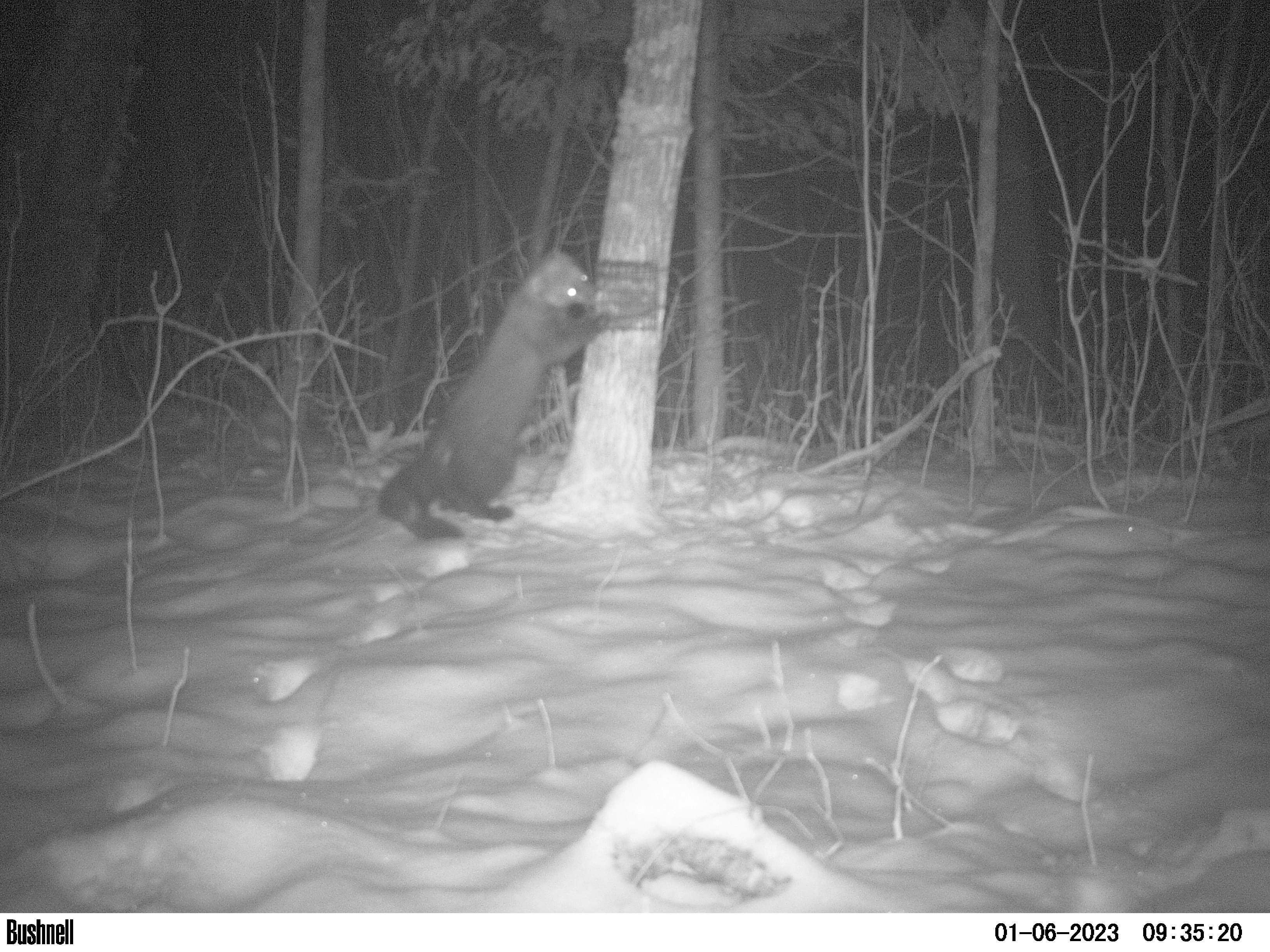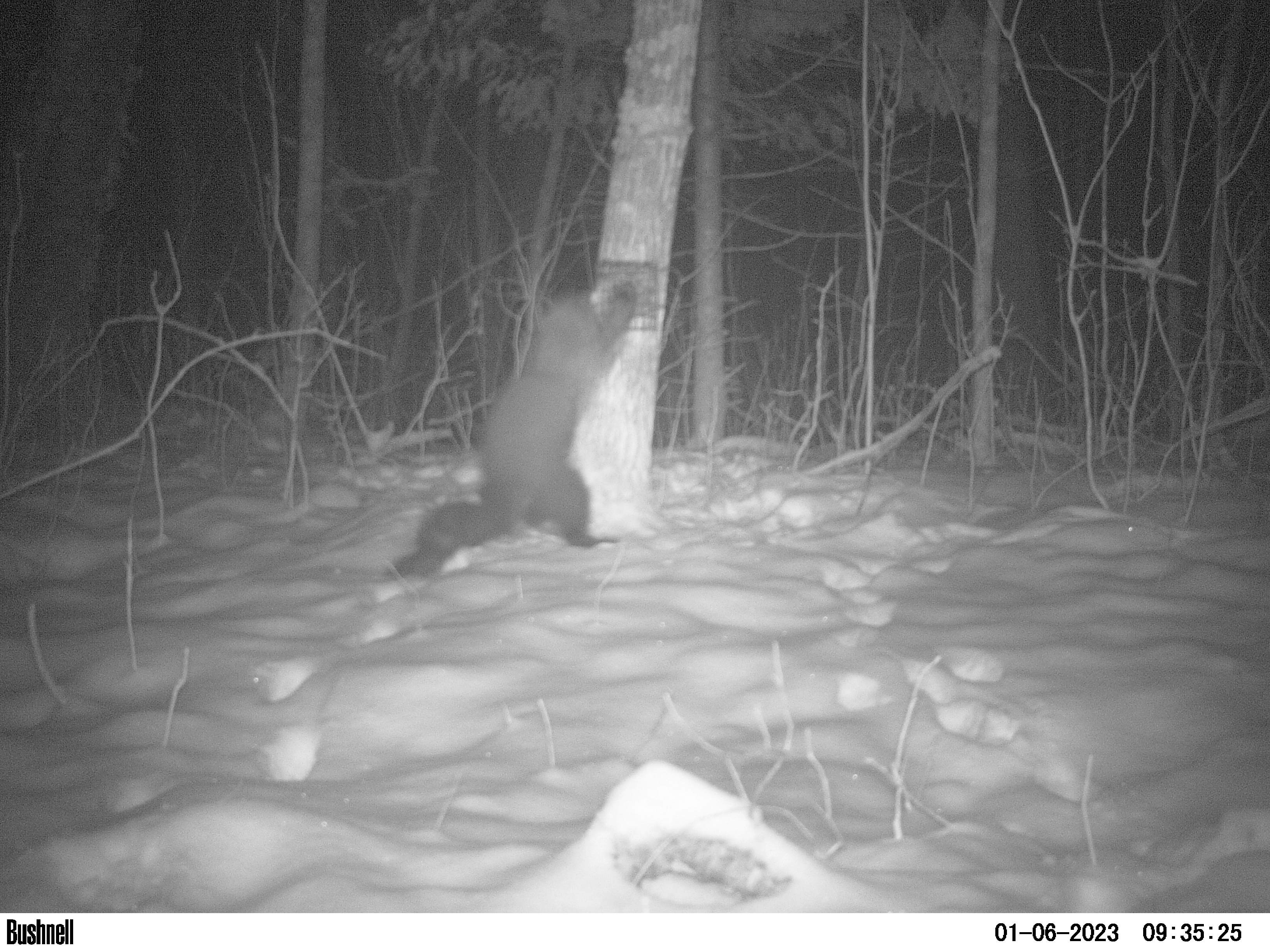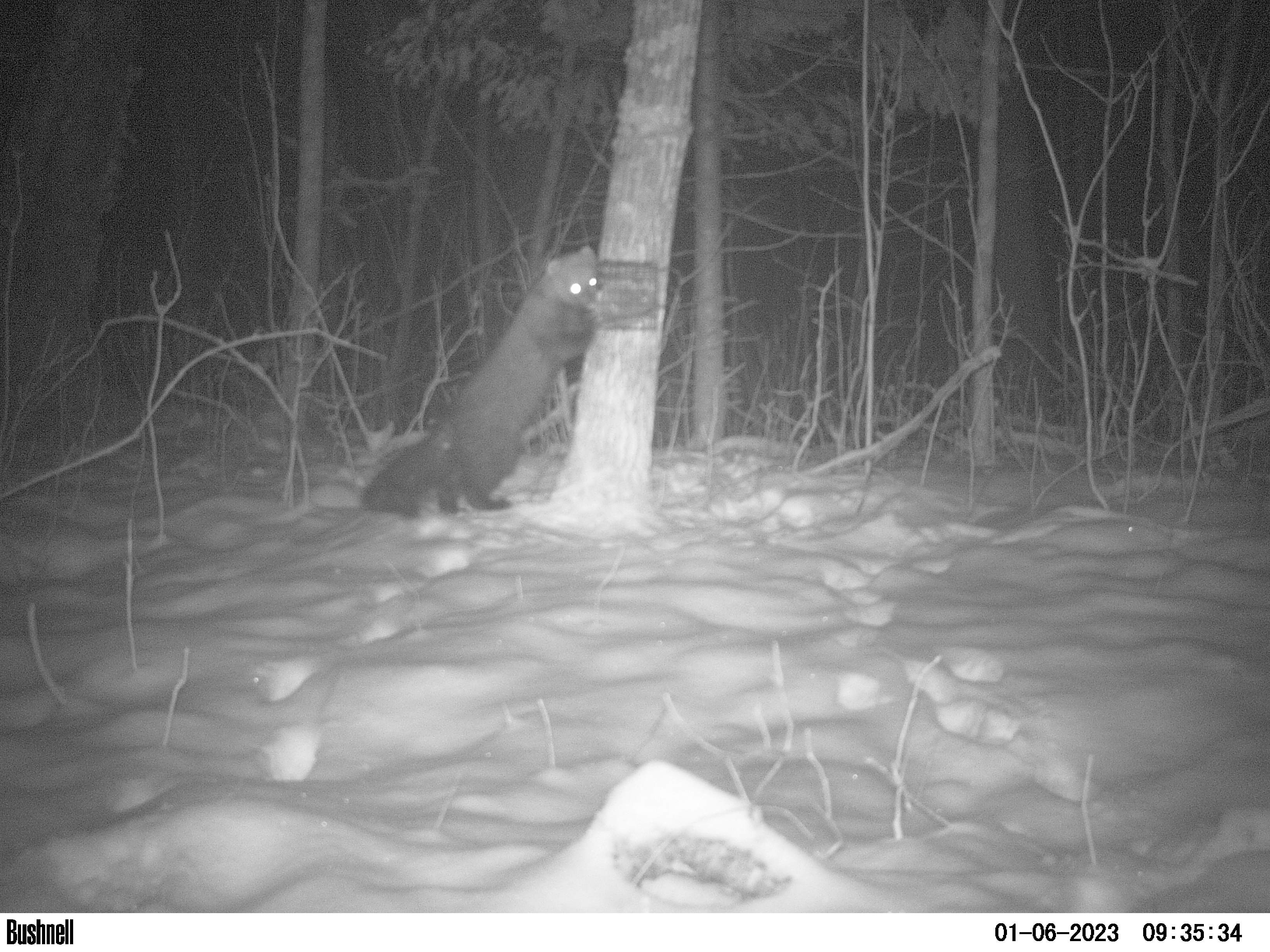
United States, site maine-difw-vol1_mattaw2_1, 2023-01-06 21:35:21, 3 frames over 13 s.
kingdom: Animalia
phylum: Chordata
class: Mammalia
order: Carnivora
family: Mustelidae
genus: Pekania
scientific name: Pekania pennanti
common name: fisher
Fisher (Pekania pennanti).